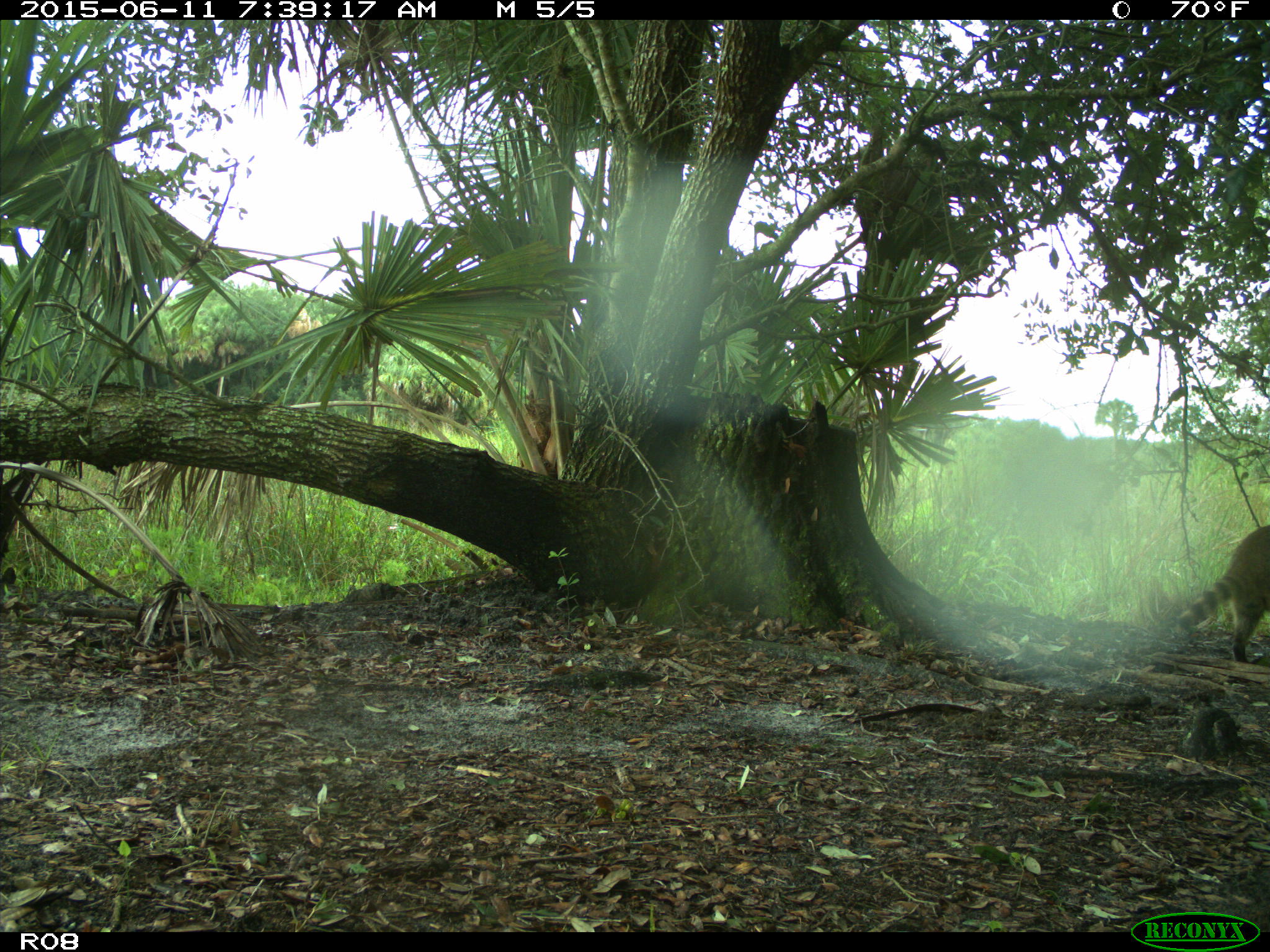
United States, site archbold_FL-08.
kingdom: Animalia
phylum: Chordata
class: Mammalia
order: Carnivora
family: Procyonidae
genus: Procyon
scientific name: Procyon lotor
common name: common raccoon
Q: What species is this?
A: Procyon lotor (common raccoon).